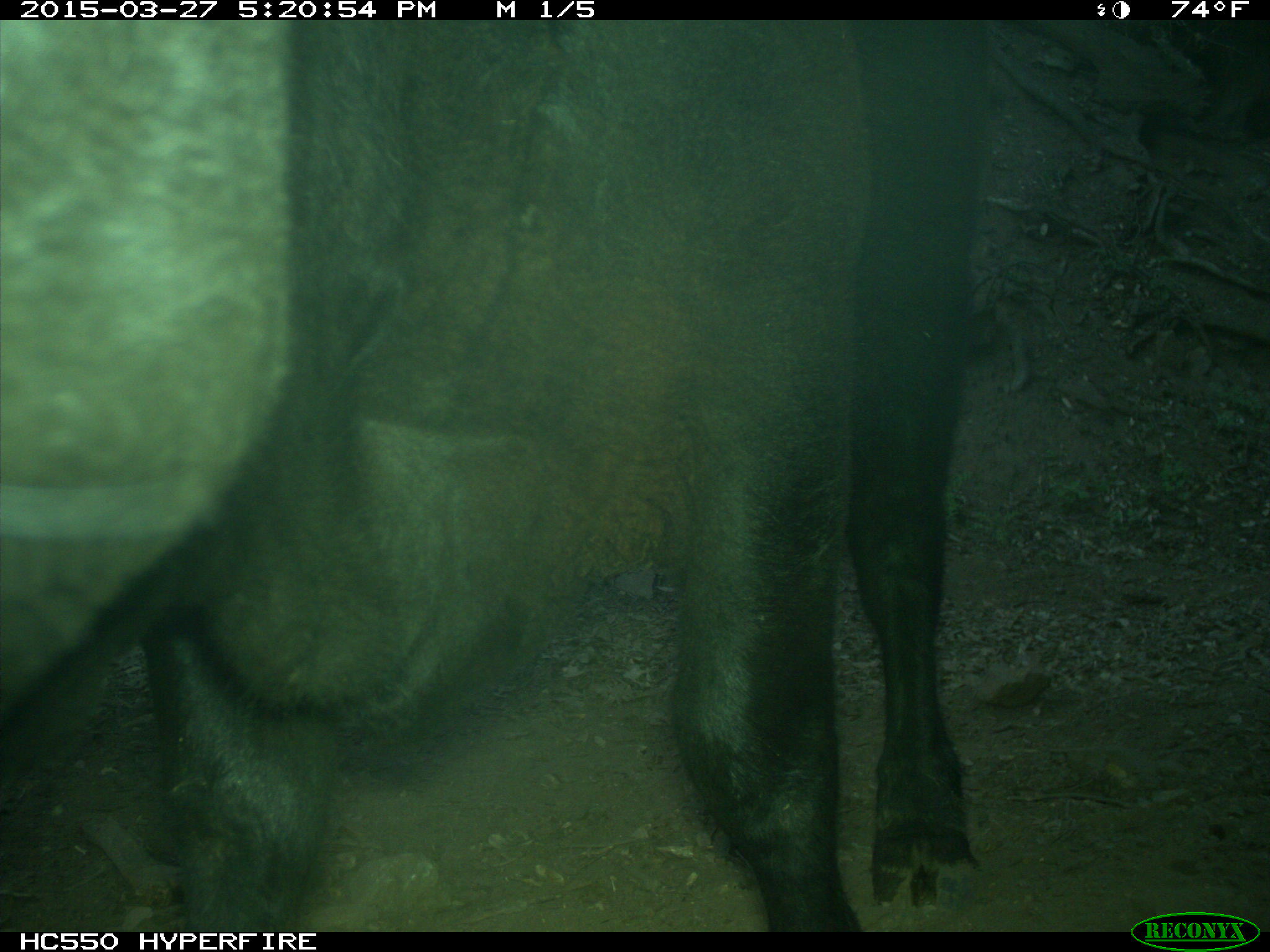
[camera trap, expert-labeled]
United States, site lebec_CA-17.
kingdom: Animalia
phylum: Chordata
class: Mammalia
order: Artiodactyla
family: Bovidae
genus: Bos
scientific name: Bos taurus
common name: domestic cow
Bos taurus (domestic cow).